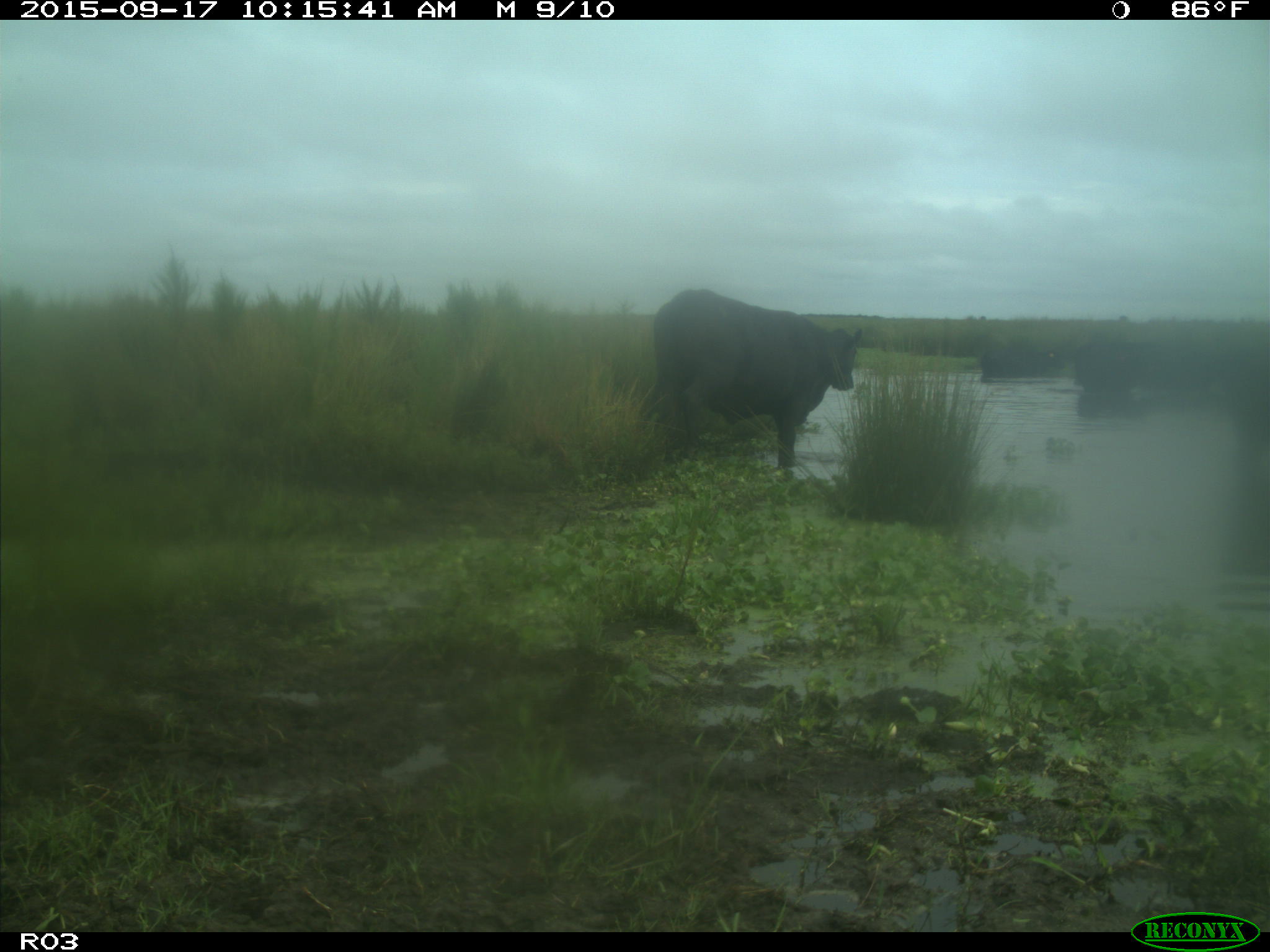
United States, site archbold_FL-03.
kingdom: Animalia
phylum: Chordata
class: Mammalia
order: Artiodactyla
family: Bovidae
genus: Bos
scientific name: Bos taurus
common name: domestic cow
Bos taurus (domestic cow).